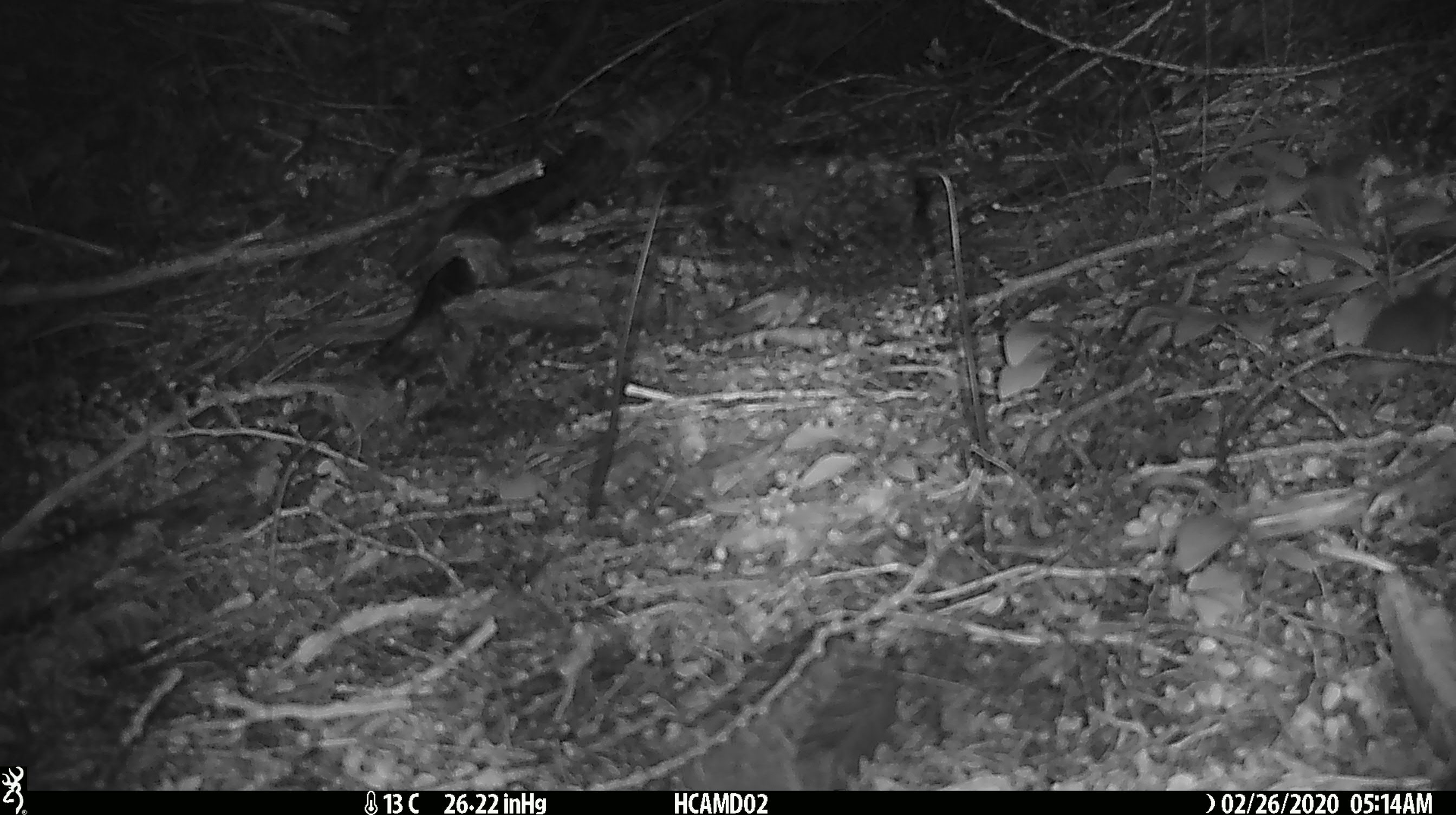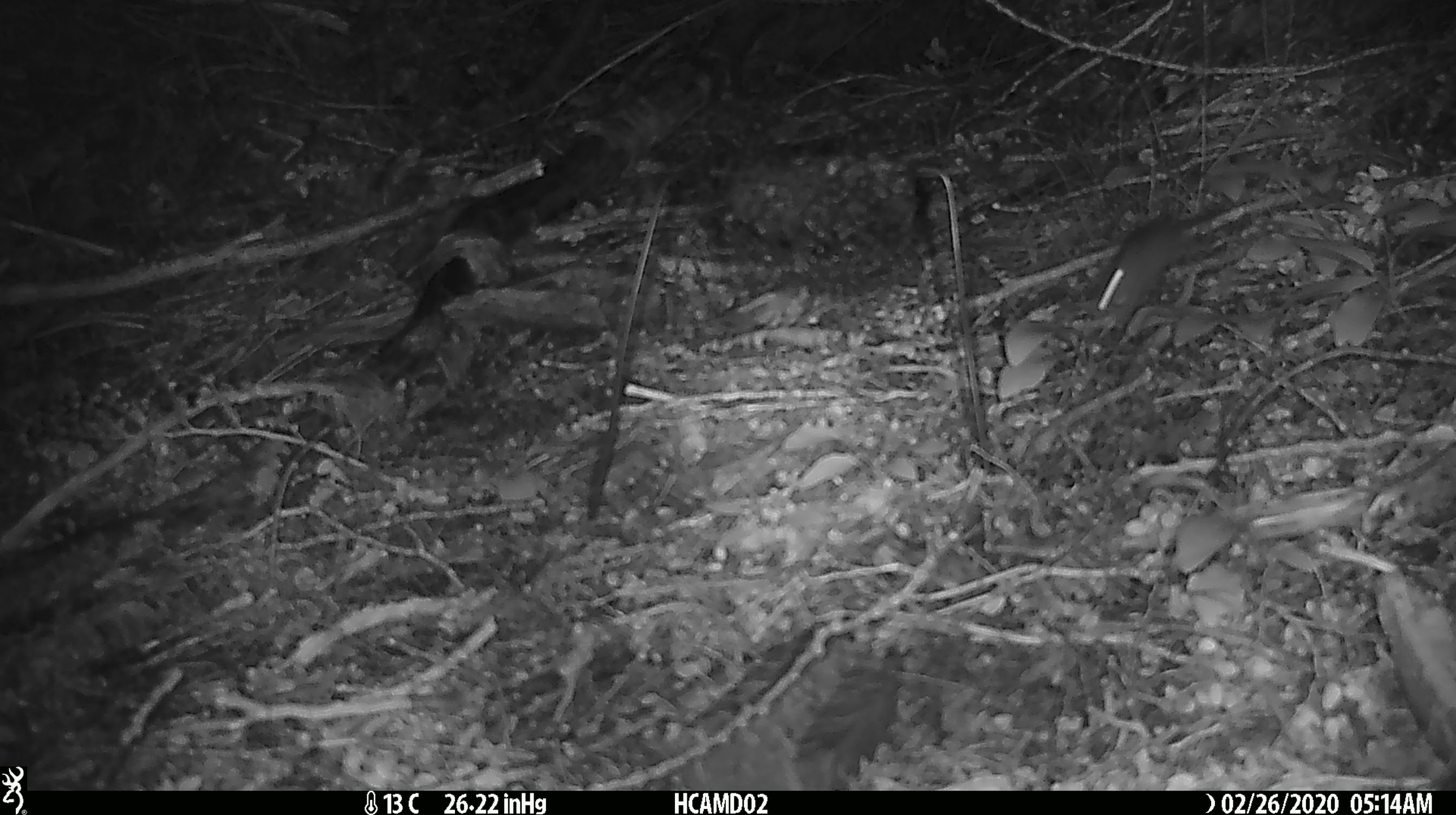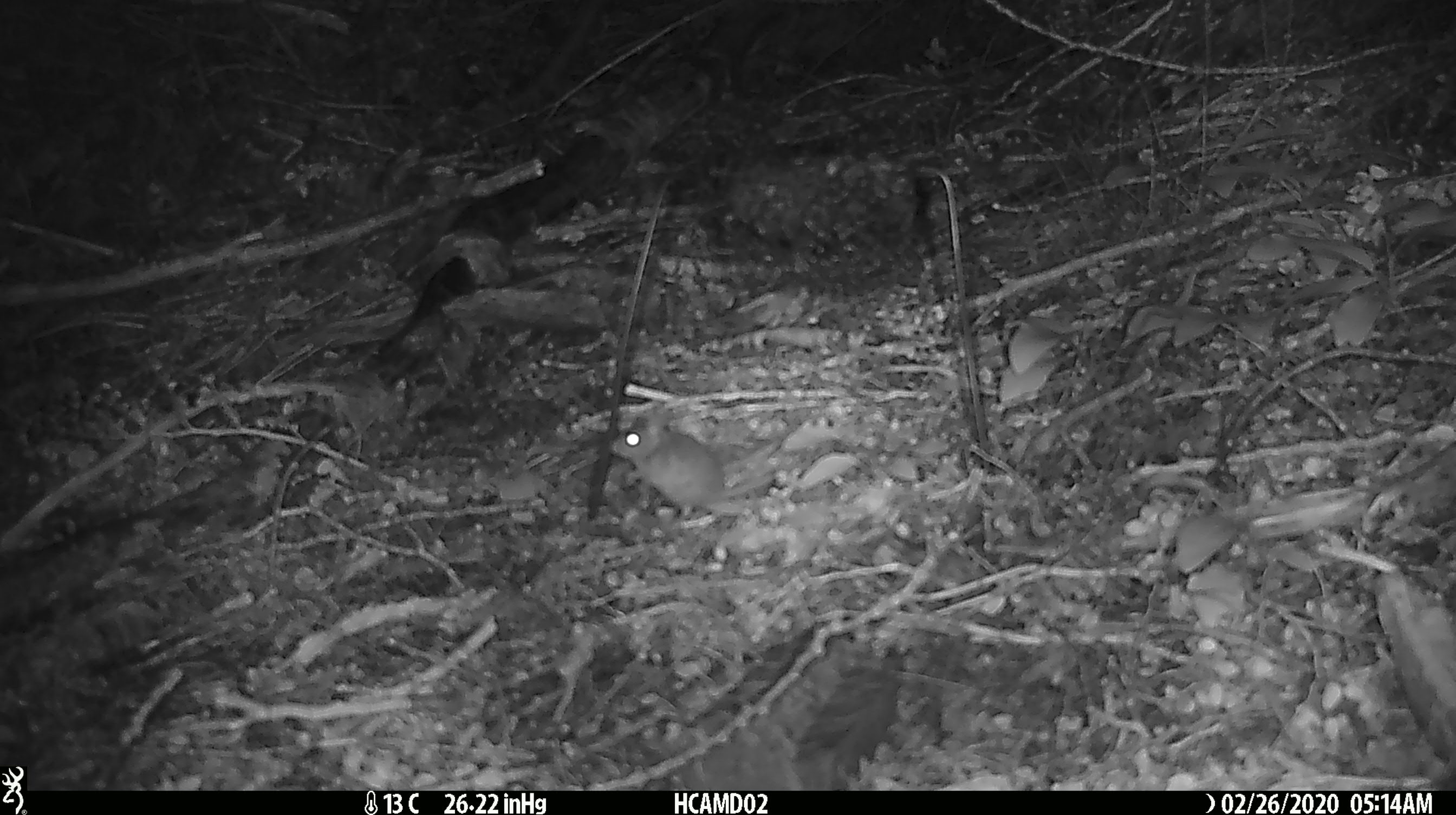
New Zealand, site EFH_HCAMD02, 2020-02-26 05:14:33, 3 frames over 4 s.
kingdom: Animalia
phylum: Chordata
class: Mammalia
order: Rodentia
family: Muridae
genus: Mus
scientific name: Mus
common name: mouse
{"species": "mouse (Mus)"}